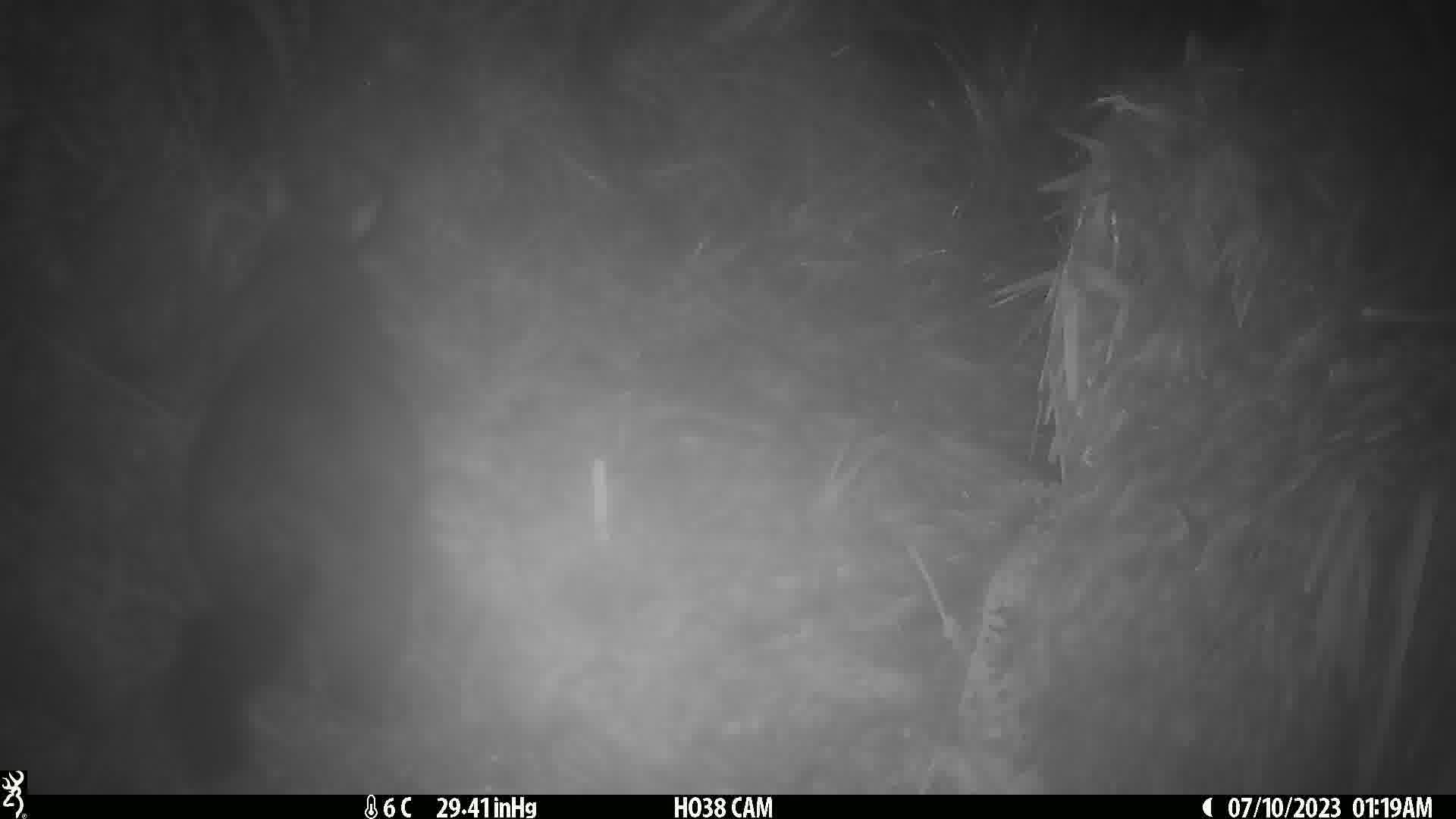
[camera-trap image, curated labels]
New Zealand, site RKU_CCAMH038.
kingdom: Animalia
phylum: Chordata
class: Mammalia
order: Diprotodontia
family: Phalangeridae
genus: Trichosurus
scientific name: Trichosurus vulpecula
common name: common brushtail possum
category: possum